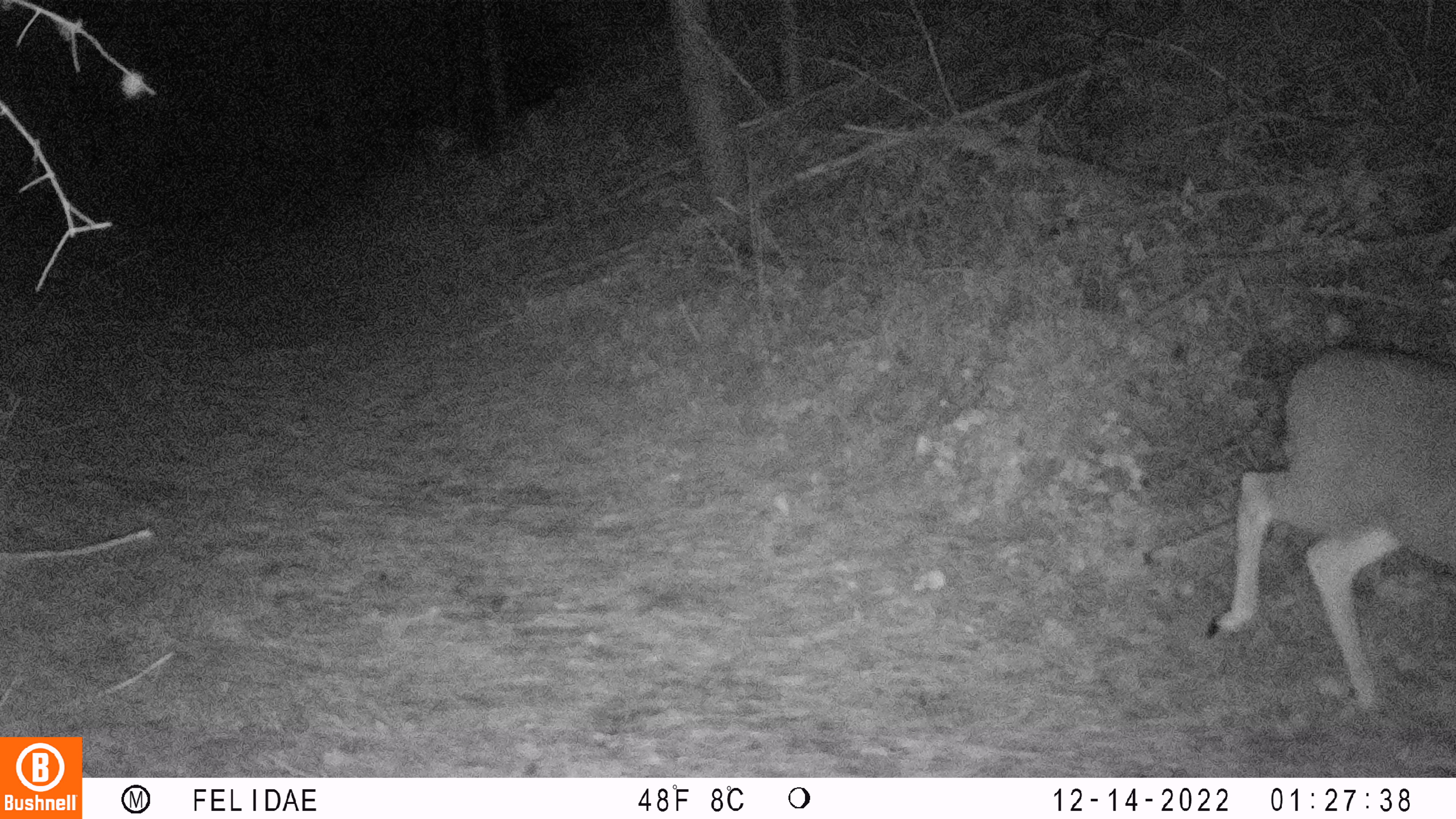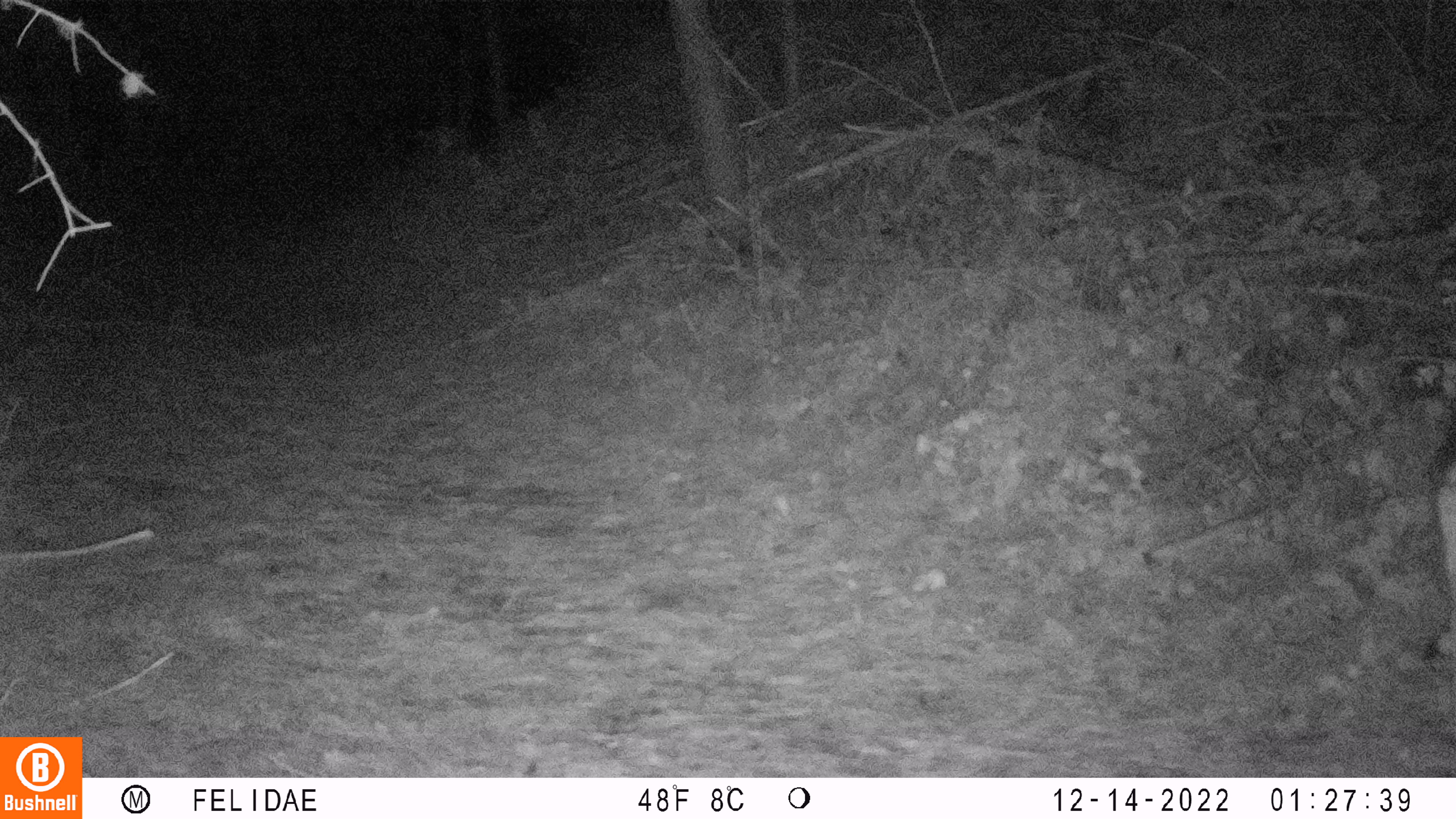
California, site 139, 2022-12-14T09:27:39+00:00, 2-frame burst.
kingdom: Animalia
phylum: Chordata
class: Mammalia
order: Artiodactyla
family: Cervidae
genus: Odocoileus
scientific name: Odocoileus hemionus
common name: mule deer